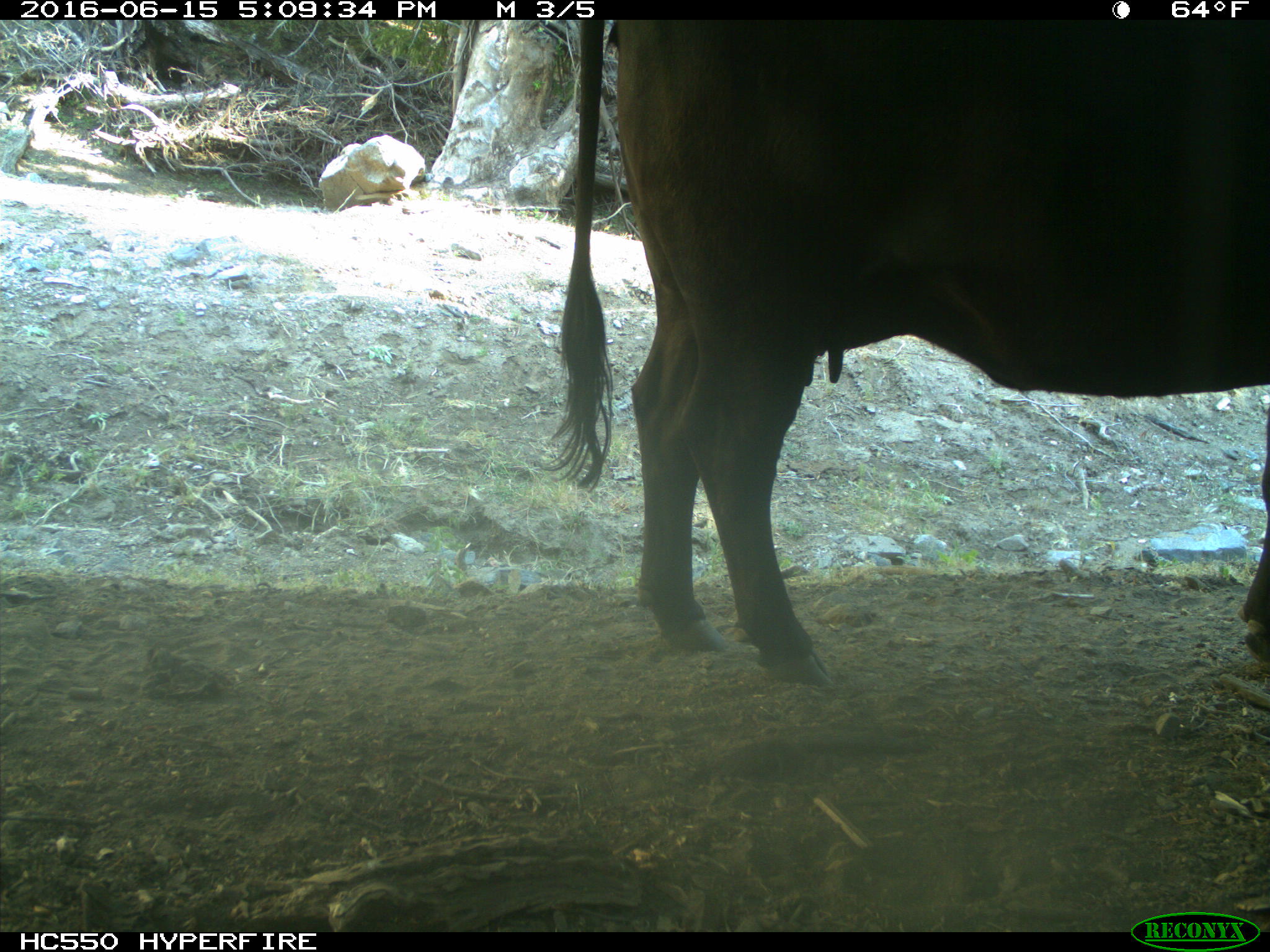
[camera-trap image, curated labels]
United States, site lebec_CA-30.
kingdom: Animalia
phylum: Chordata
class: Mammalia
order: Artiodactyla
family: Bovidae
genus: Bos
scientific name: Bos taurus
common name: domestic cow